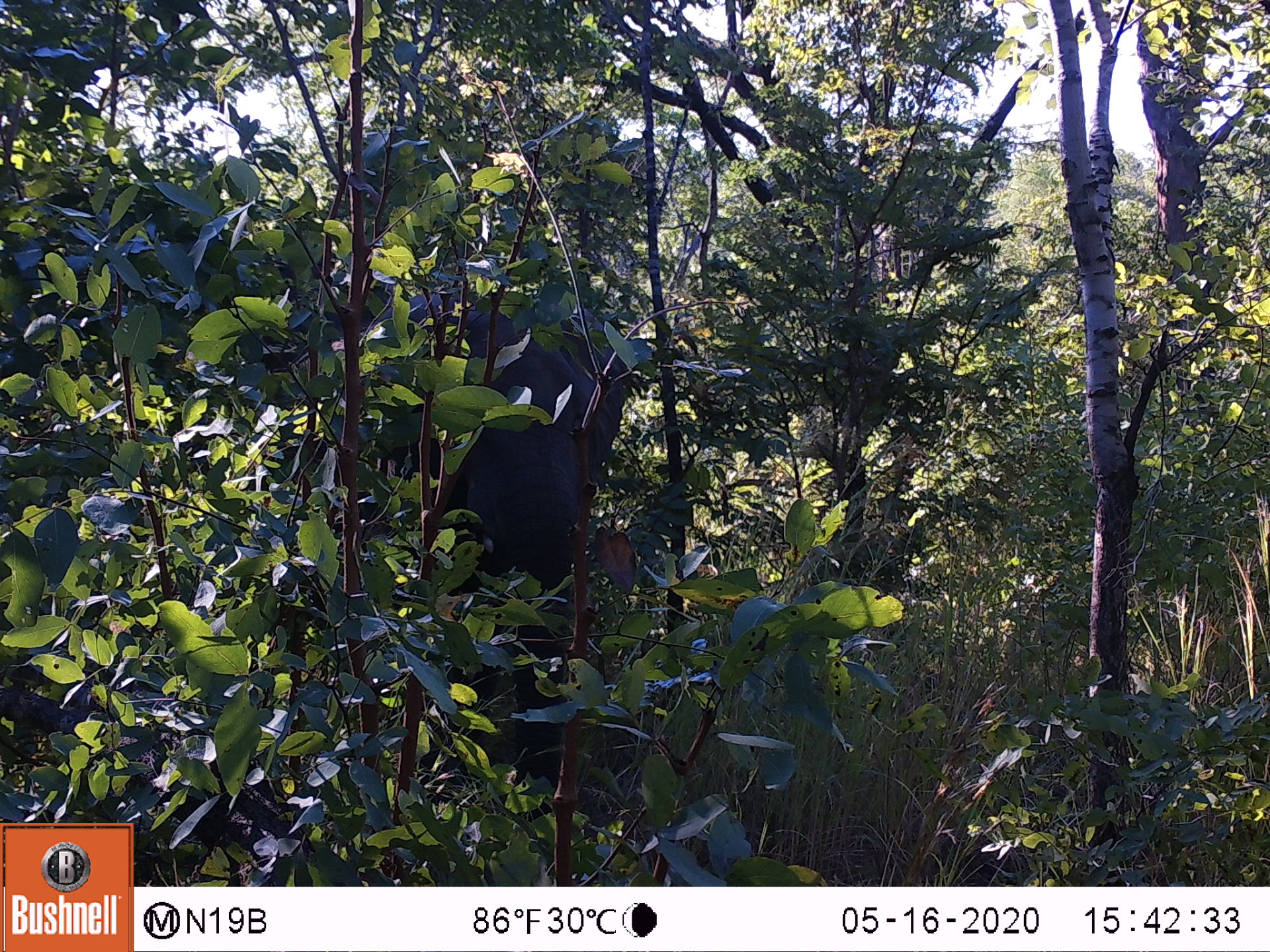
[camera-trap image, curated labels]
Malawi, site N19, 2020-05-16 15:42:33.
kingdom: Animalia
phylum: Chordata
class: Mammalia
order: Proboscidea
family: Elephantidae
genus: Loxodonta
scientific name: Loxodonta africana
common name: african savanna elephant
African savanna elephant (Loxodonta africana), count 1.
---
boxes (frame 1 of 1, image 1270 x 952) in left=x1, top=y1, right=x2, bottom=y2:
african savanna elephant: left=271, top=282, right=634, bottom=791